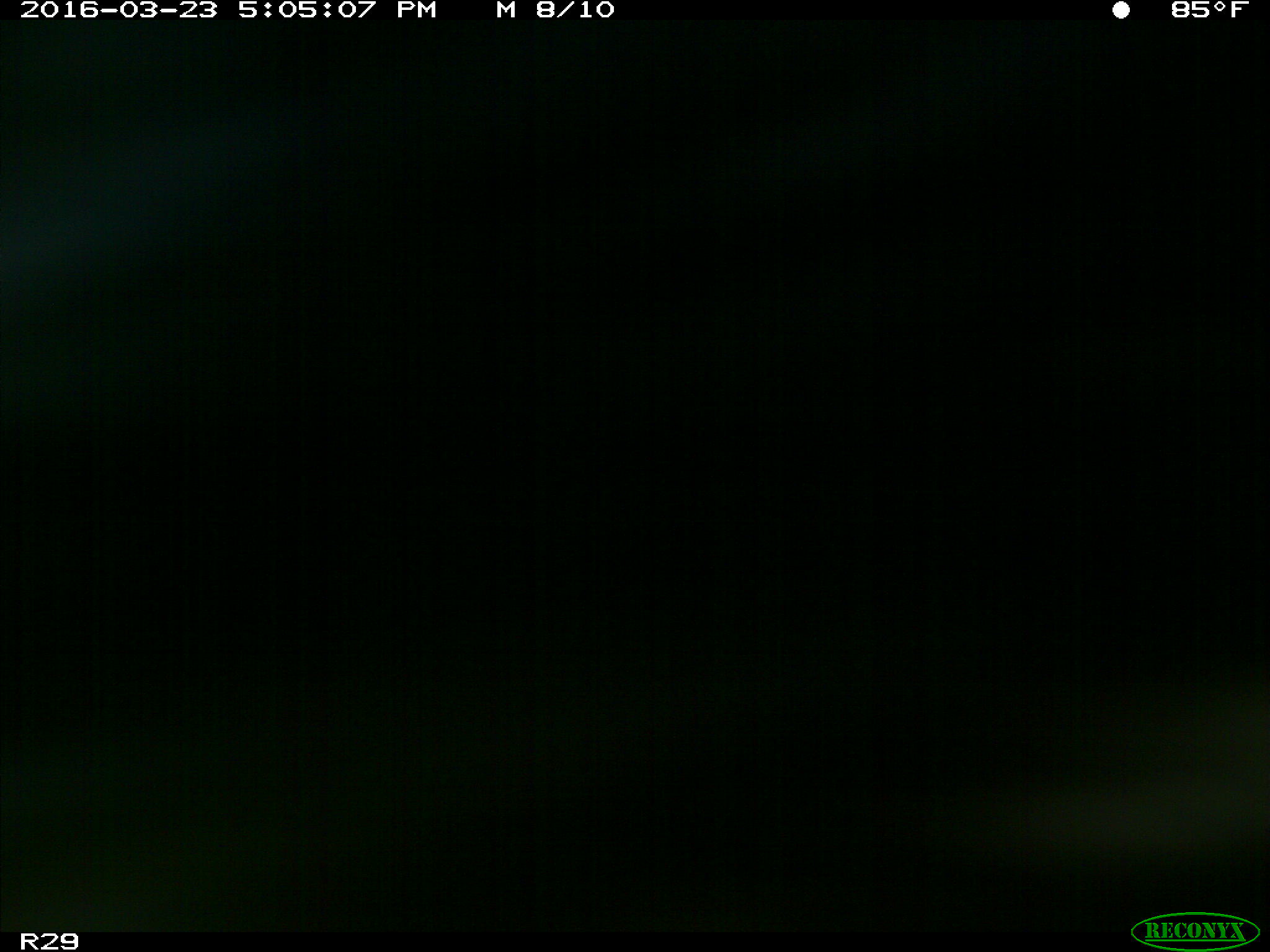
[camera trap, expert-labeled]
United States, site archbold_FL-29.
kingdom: Animalia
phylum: Chordata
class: Mammalia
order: Artiodactyla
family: Bovidae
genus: Bos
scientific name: Bos taurus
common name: domestic cow